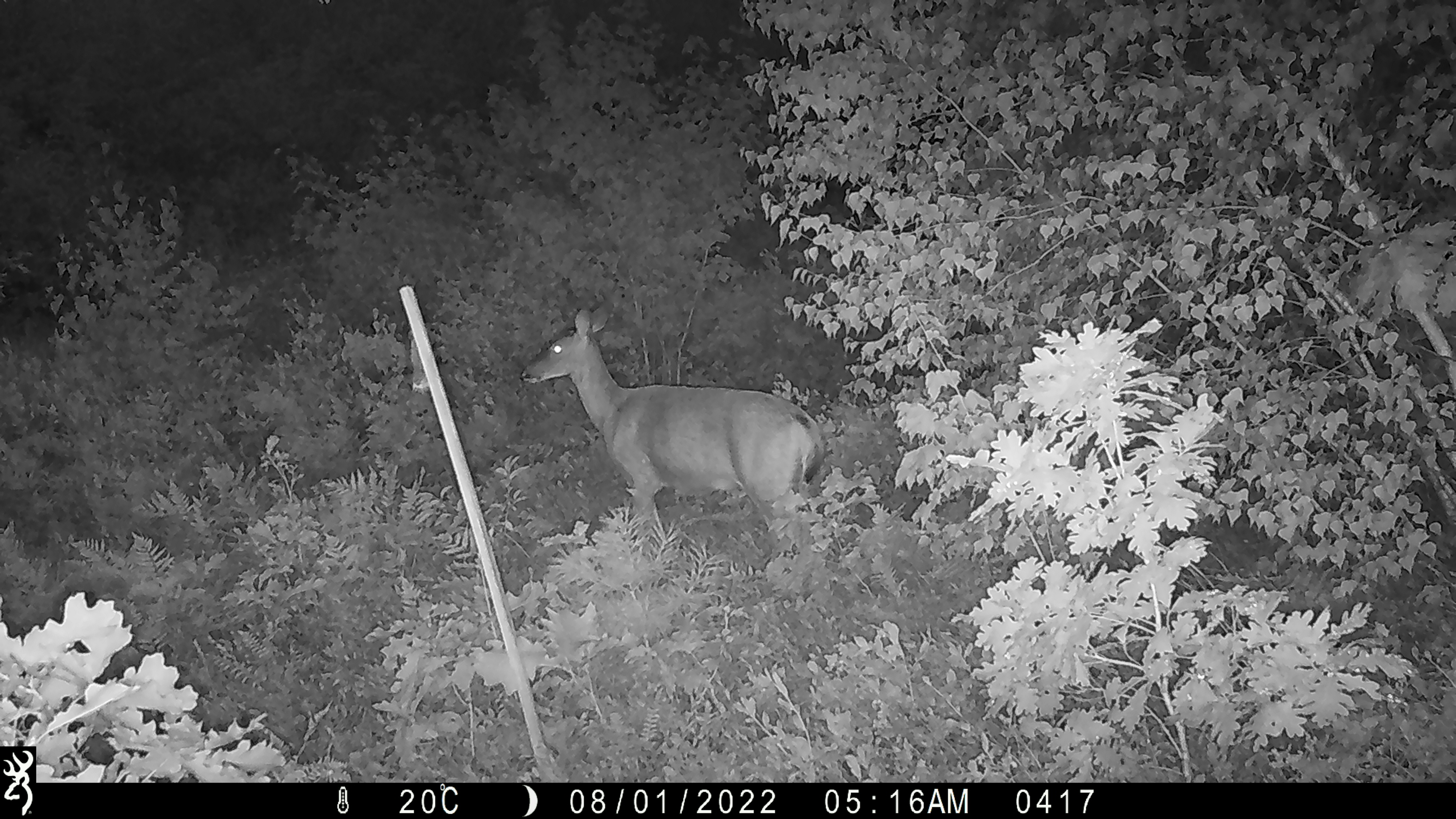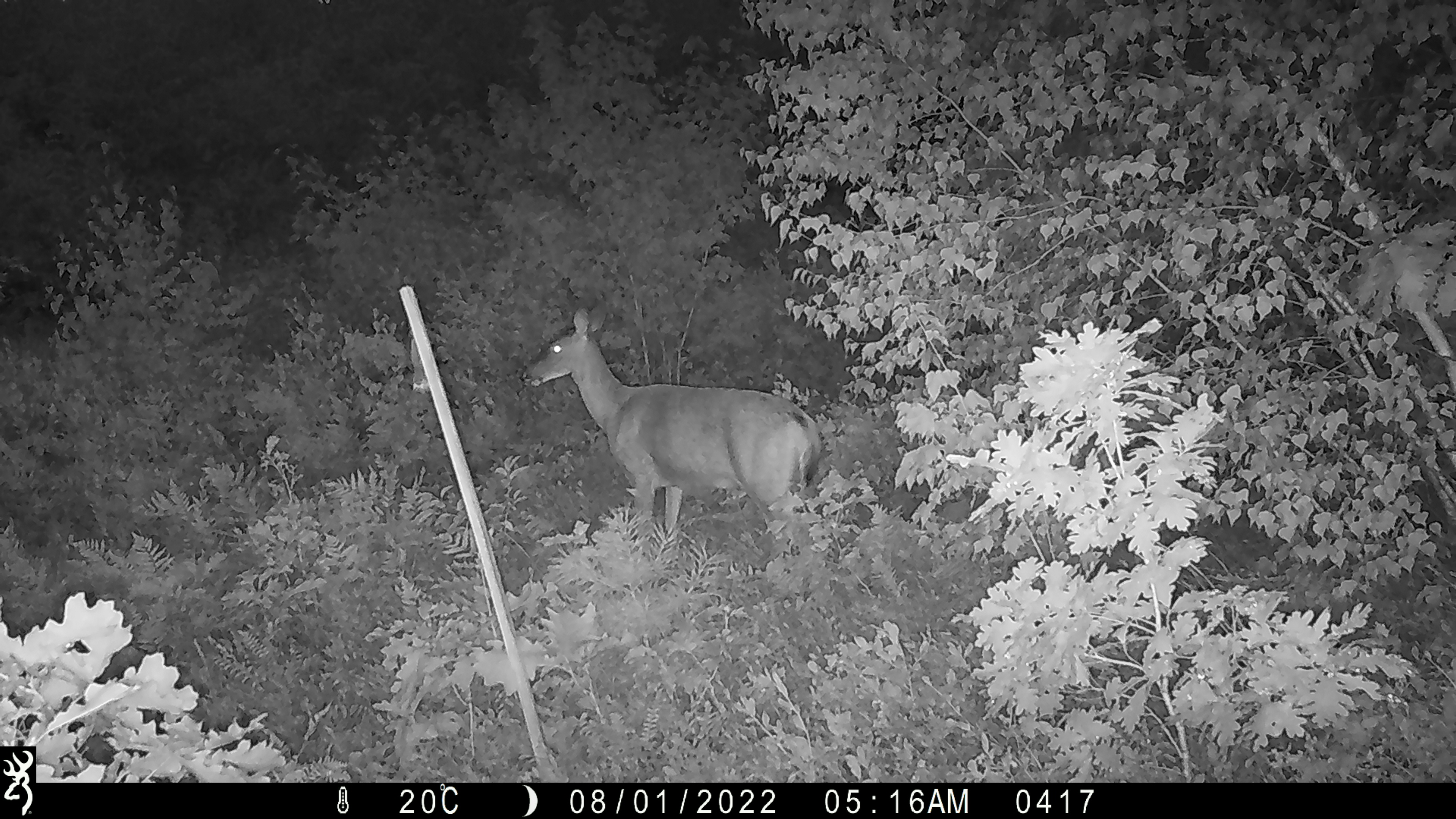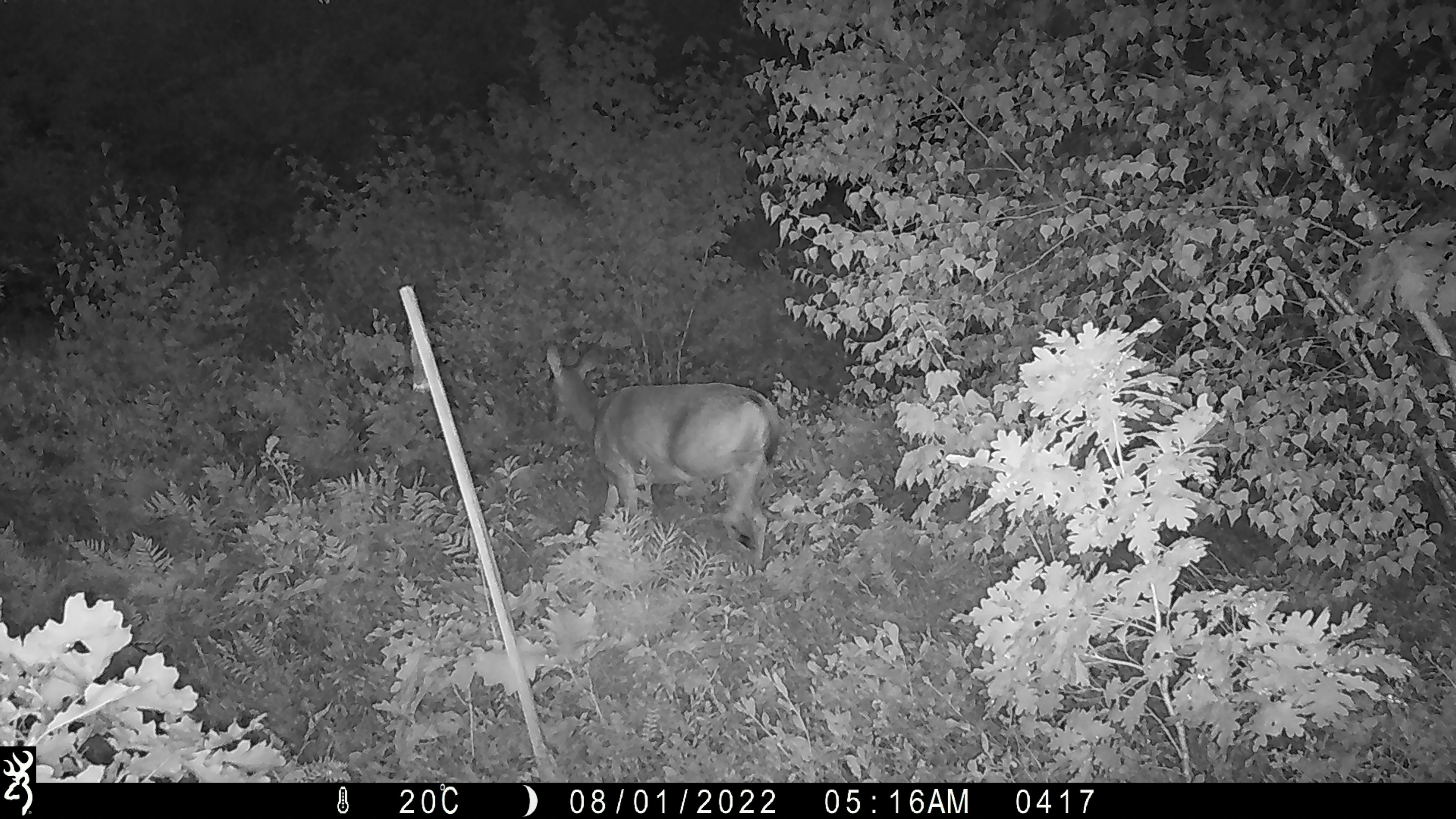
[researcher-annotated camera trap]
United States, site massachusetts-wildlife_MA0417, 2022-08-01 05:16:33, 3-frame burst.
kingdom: Animalia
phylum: Chordata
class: Mammalia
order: Artiodactyla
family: Cervidae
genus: Odocoileus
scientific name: Odocoileus virginianus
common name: white-tailed deer